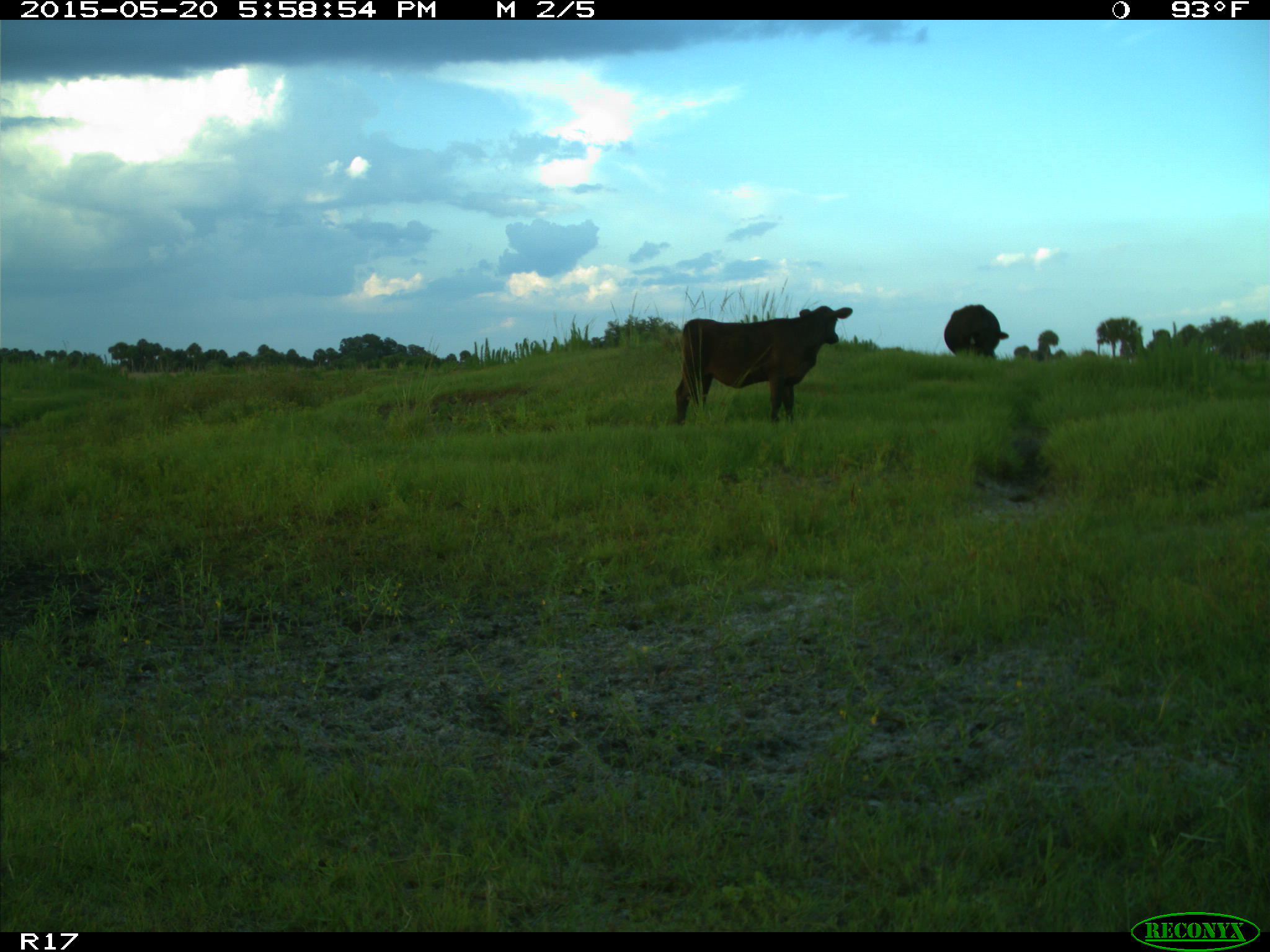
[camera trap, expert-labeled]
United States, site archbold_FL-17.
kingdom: Animalia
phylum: Chordata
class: Mammalia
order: Artiodactyla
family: Bovidae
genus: Bos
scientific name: Bos taurus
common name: domestic cow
Bos taurus (domestic cow).